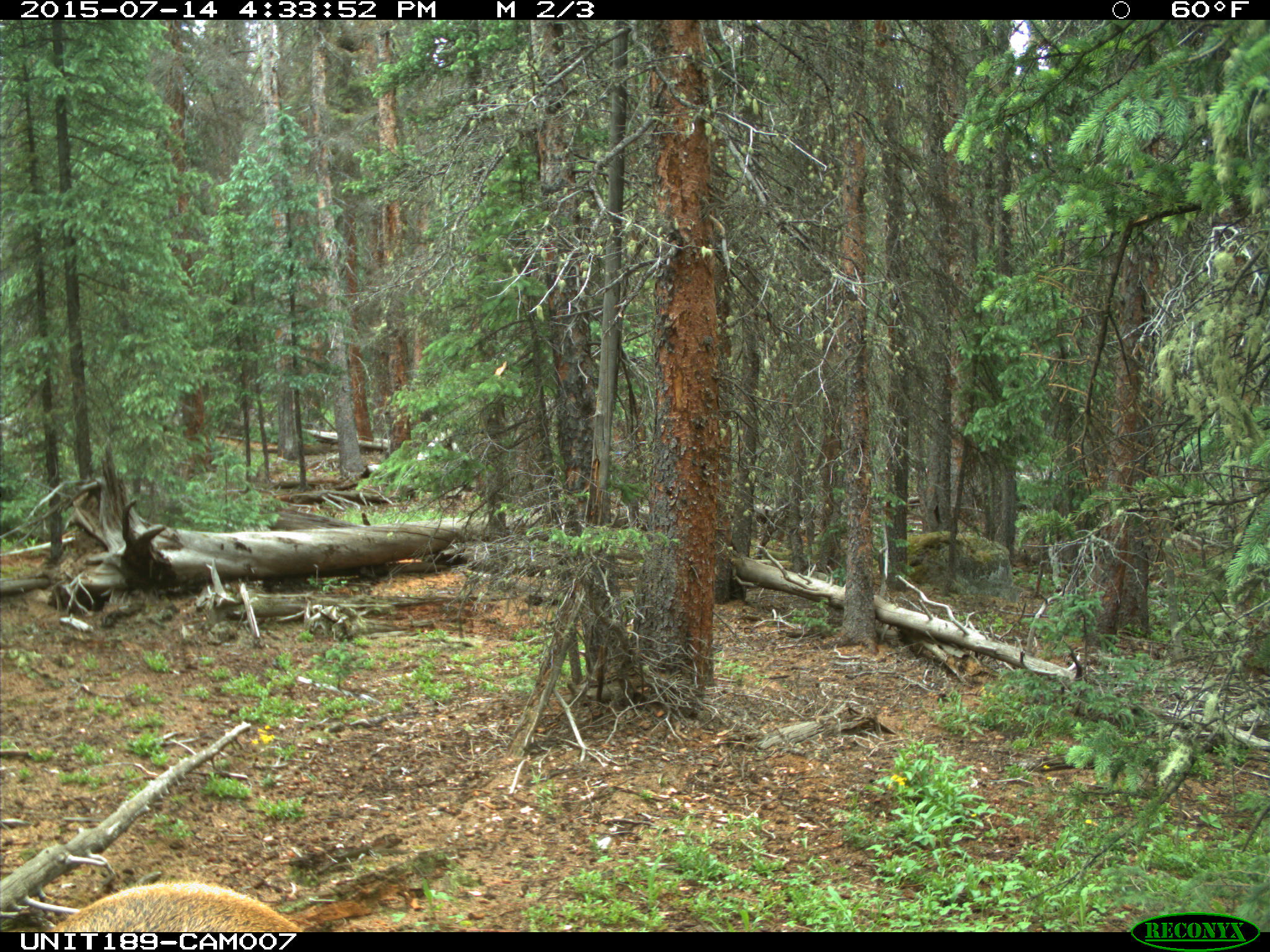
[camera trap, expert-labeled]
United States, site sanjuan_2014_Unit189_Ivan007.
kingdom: Animalia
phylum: Chordata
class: Mammalia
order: Artiodactyla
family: Cervidae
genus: Cervus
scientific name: Cervus elaphus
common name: red deer